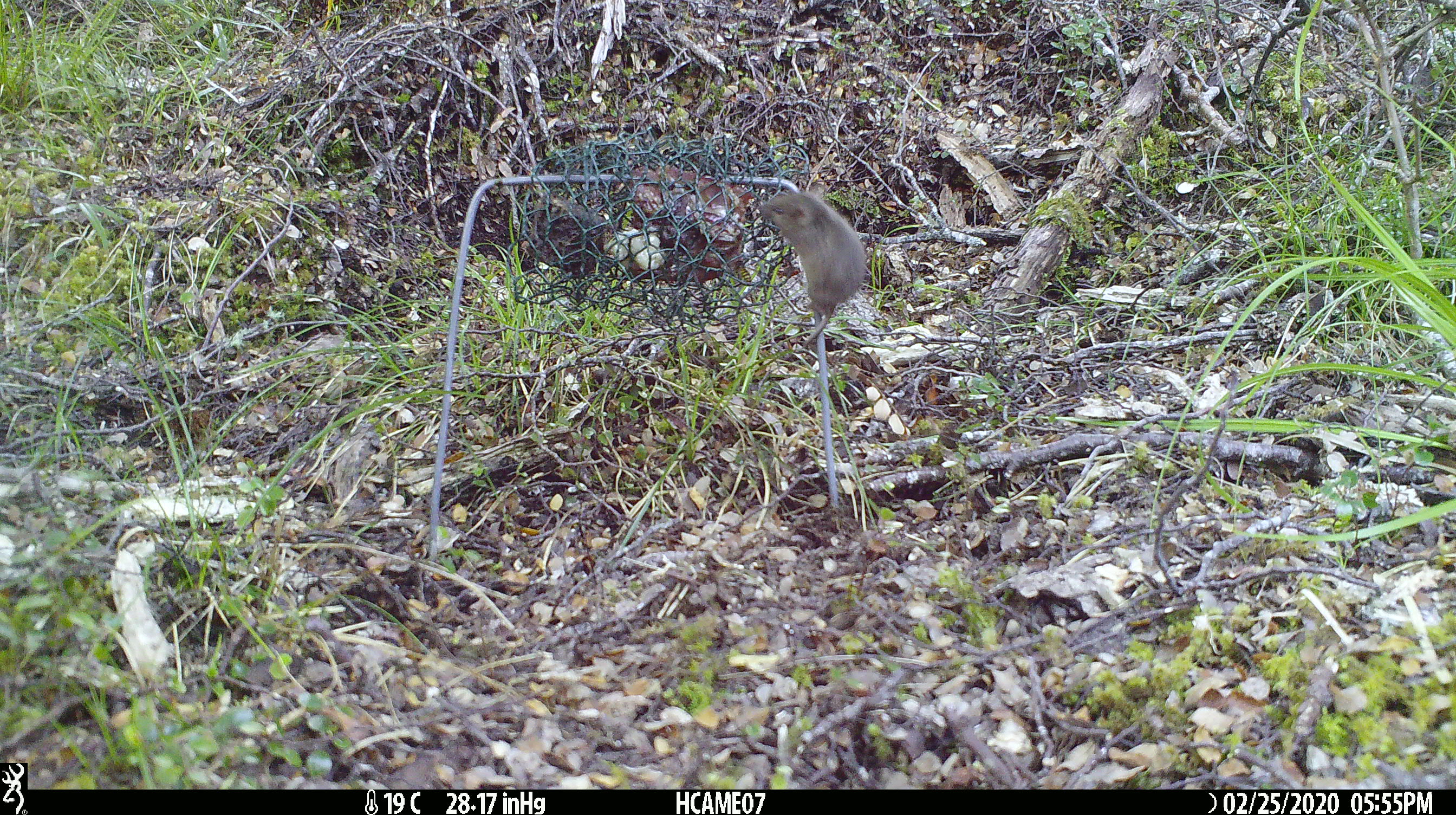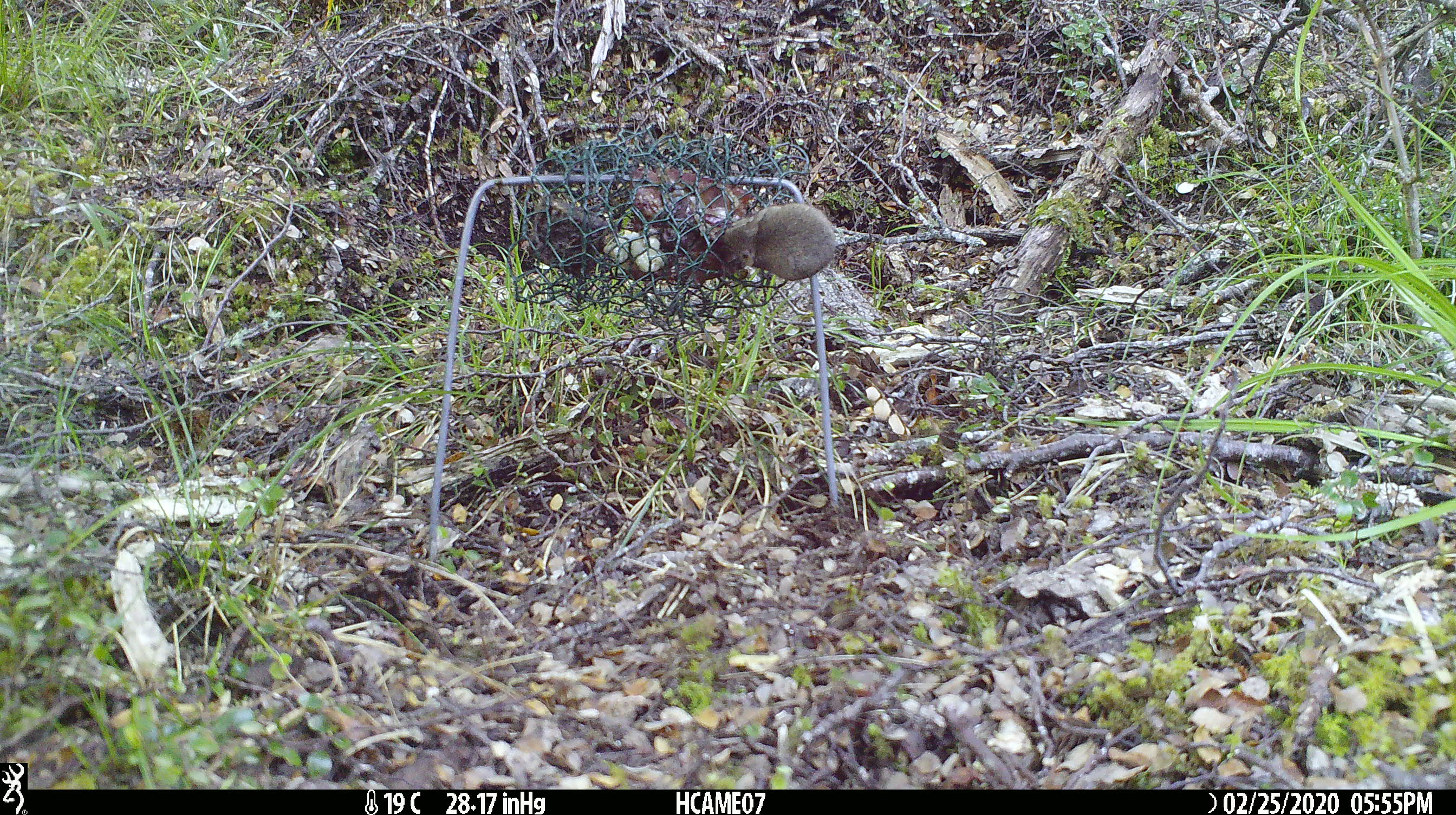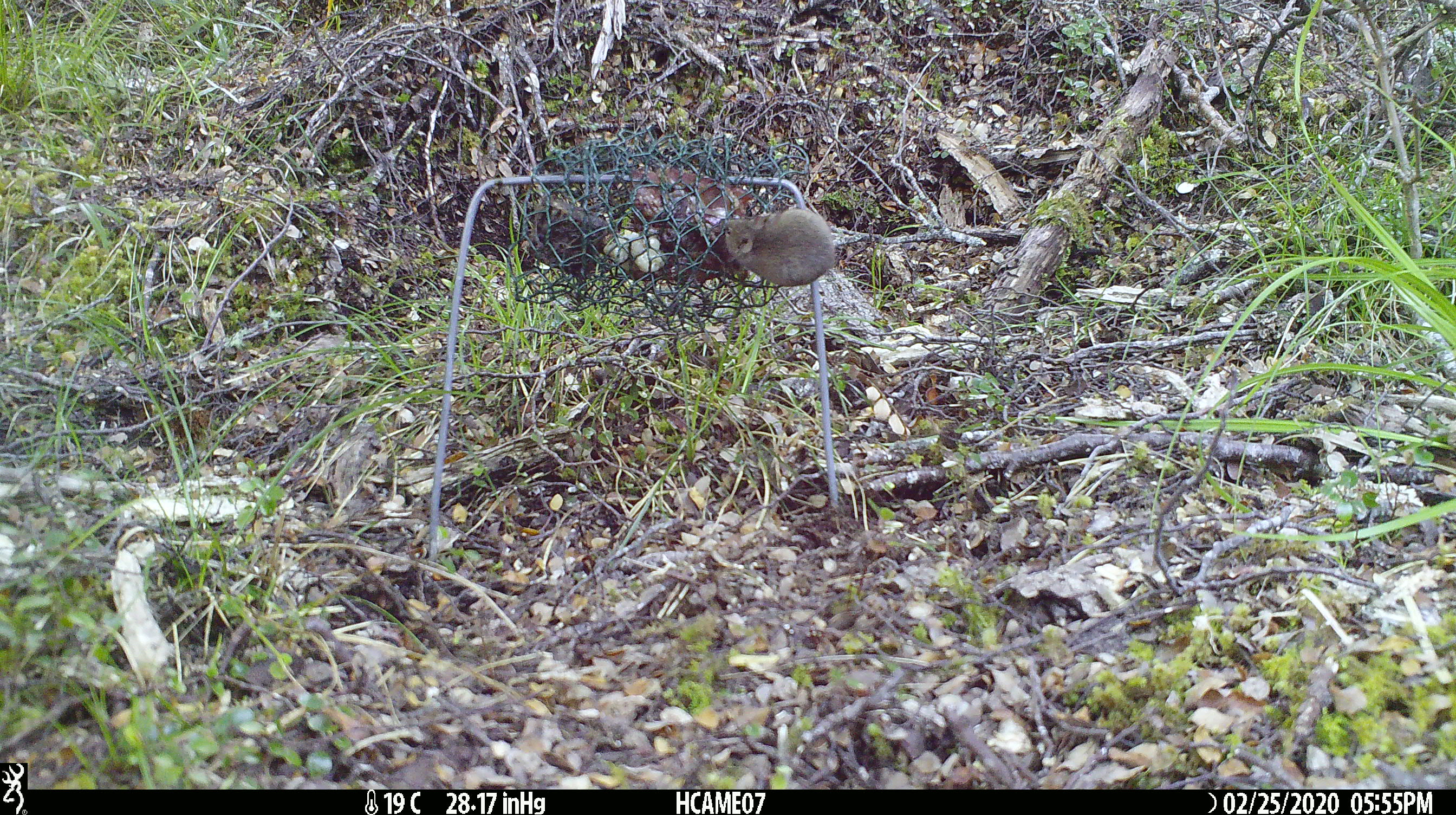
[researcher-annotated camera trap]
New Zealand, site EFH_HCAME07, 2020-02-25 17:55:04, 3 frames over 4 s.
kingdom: Animalia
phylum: Chordata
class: Mammalia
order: Rodentia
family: Muridae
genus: Mus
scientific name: Mus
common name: mouse